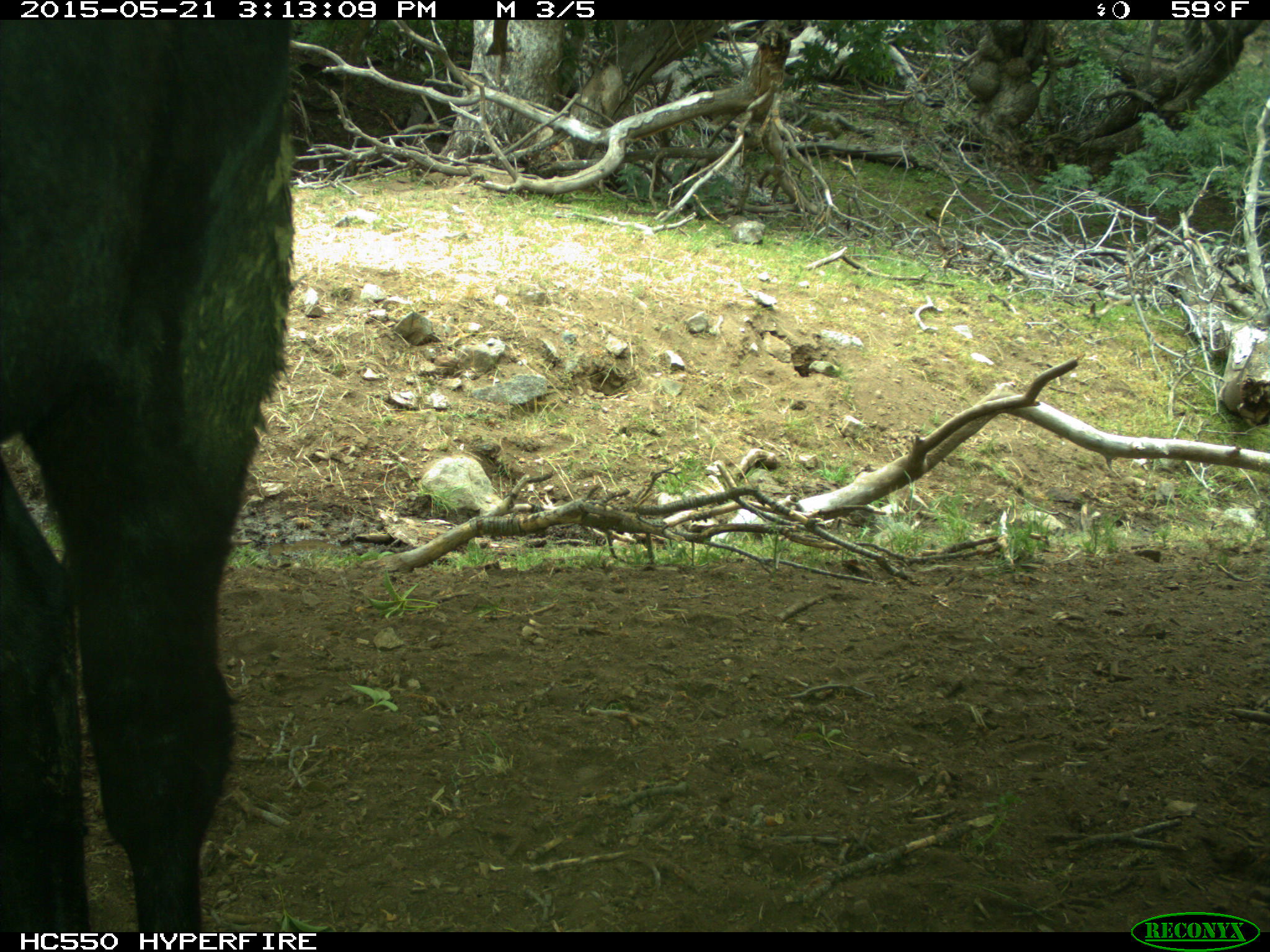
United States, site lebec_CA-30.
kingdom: Animalia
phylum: Chordata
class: Mammalia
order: Artiodactyla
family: Bovidae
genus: Bos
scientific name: Bos taurus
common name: domestic cow